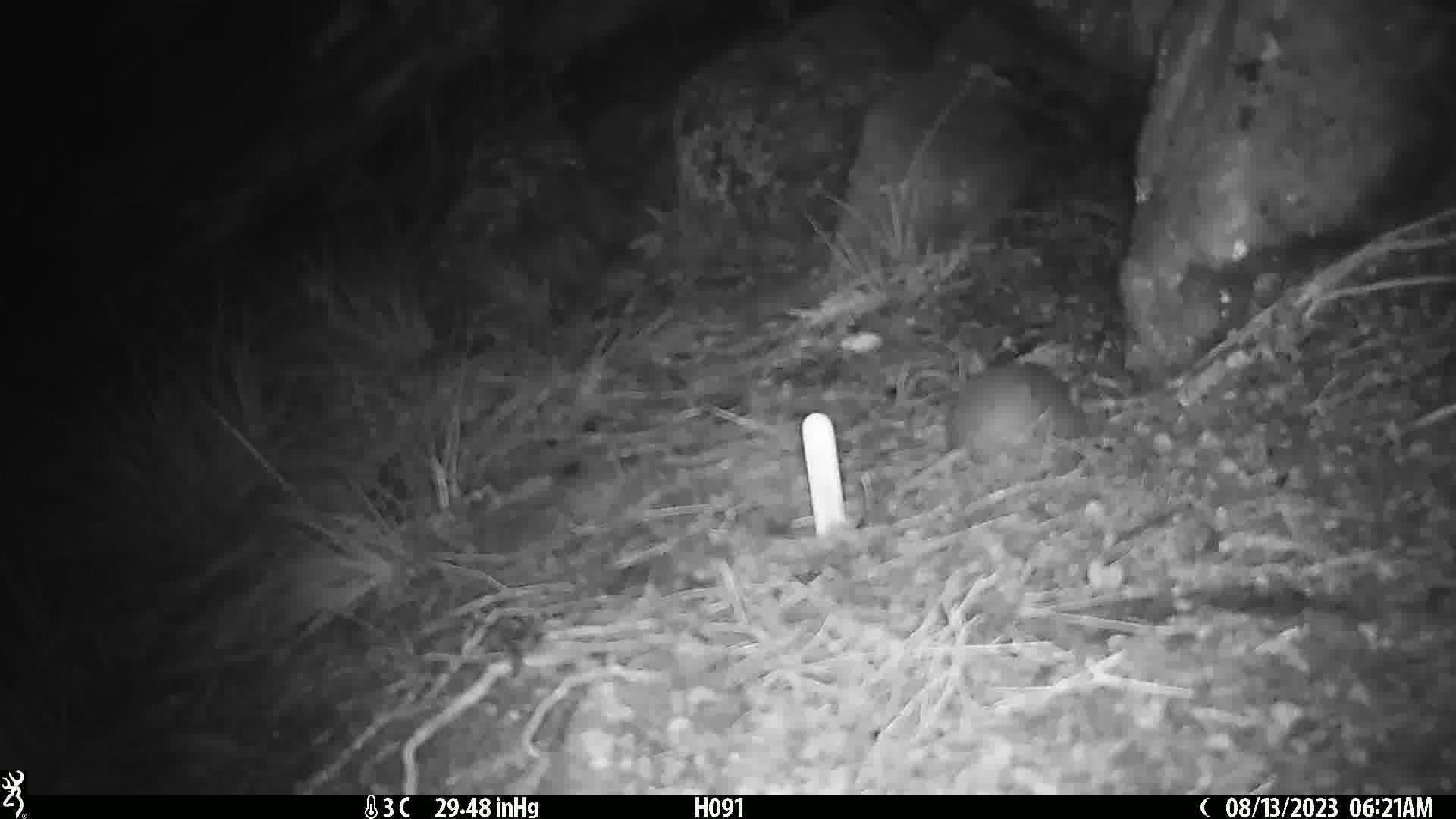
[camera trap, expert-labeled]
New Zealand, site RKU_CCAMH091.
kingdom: Animalia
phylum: Chordata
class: Mammalia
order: Rodentia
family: Muridae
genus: Rattus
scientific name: Rattus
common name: rat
Rat (Rattus).